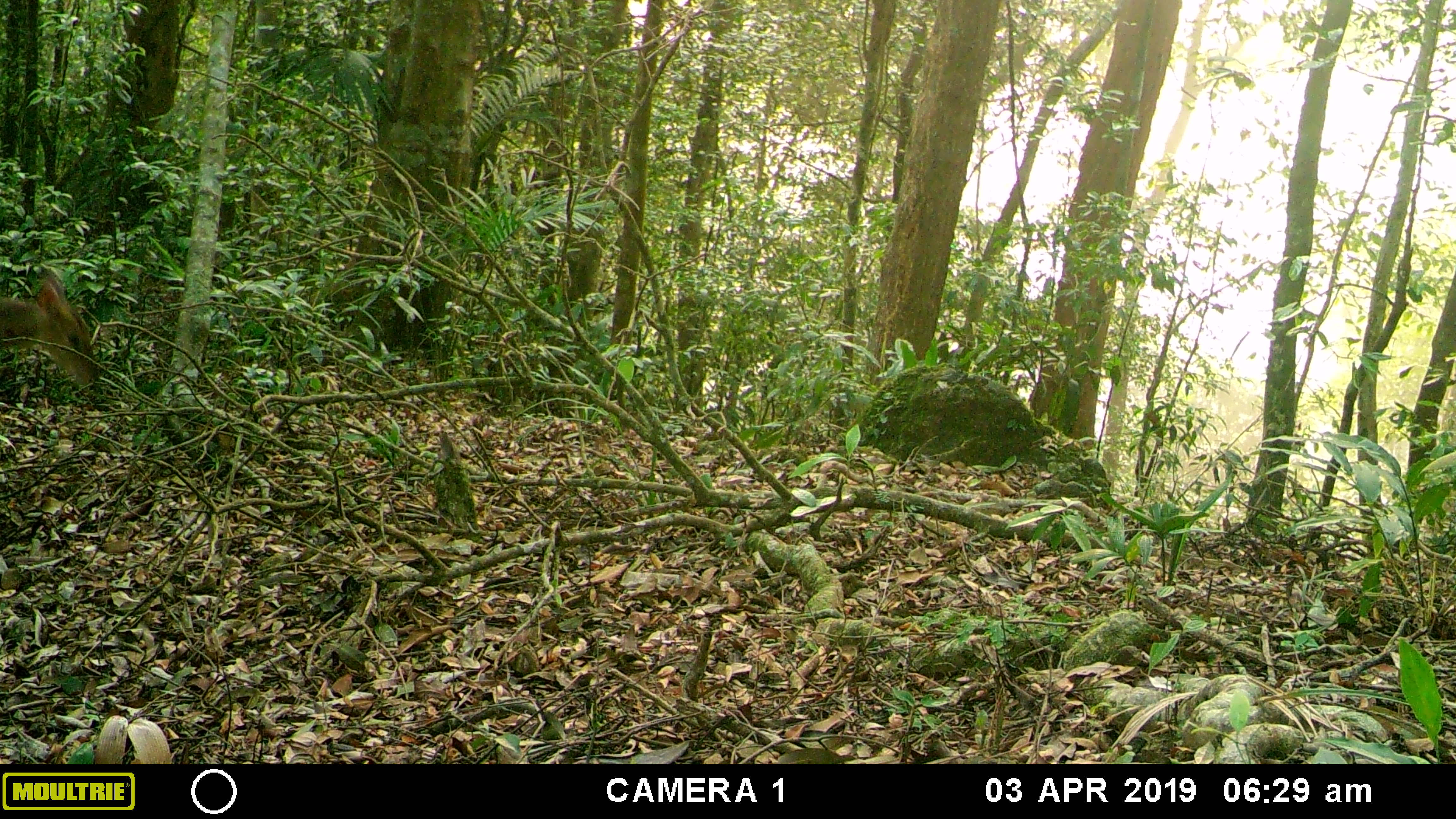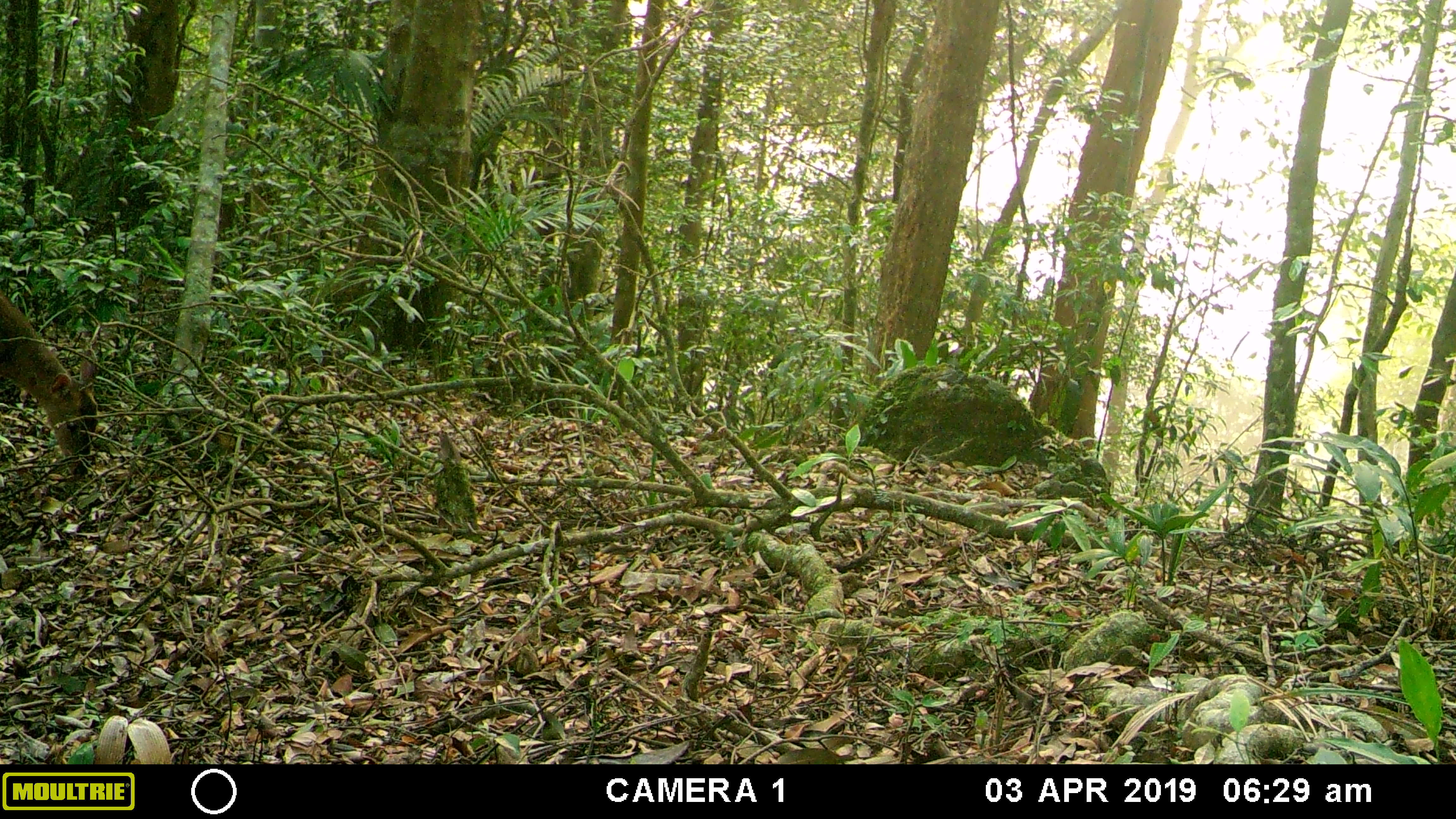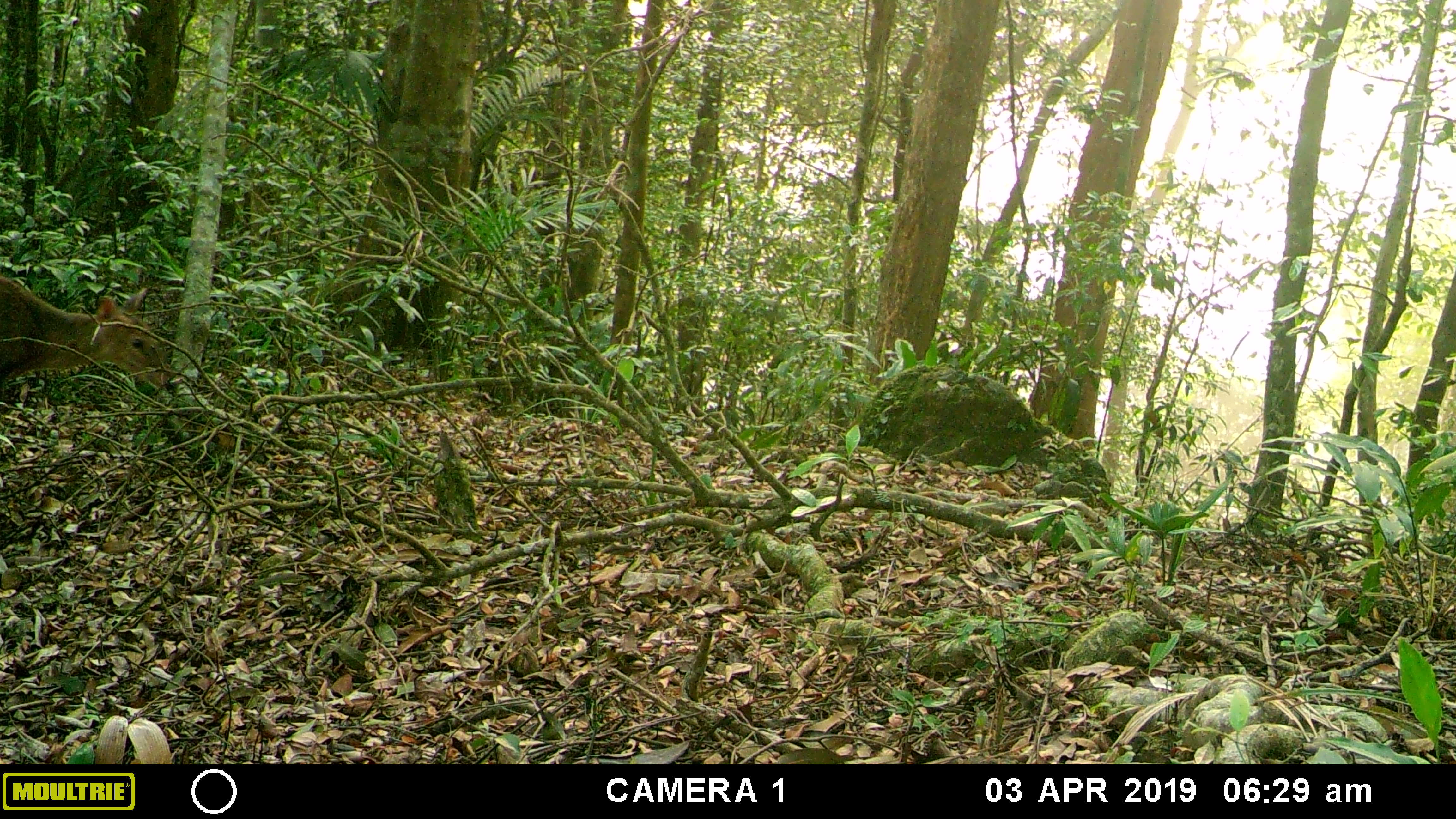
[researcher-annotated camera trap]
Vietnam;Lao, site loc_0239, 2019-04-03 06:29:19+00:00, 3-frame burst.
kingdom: Animalia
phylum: Chordata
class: Mammalia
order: Artiodactyla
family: Cervidae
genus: Muntiacus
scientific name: Muntiacus vuquangensis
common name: large-antlered muntjac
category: large antlered muntjac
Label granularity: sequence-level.